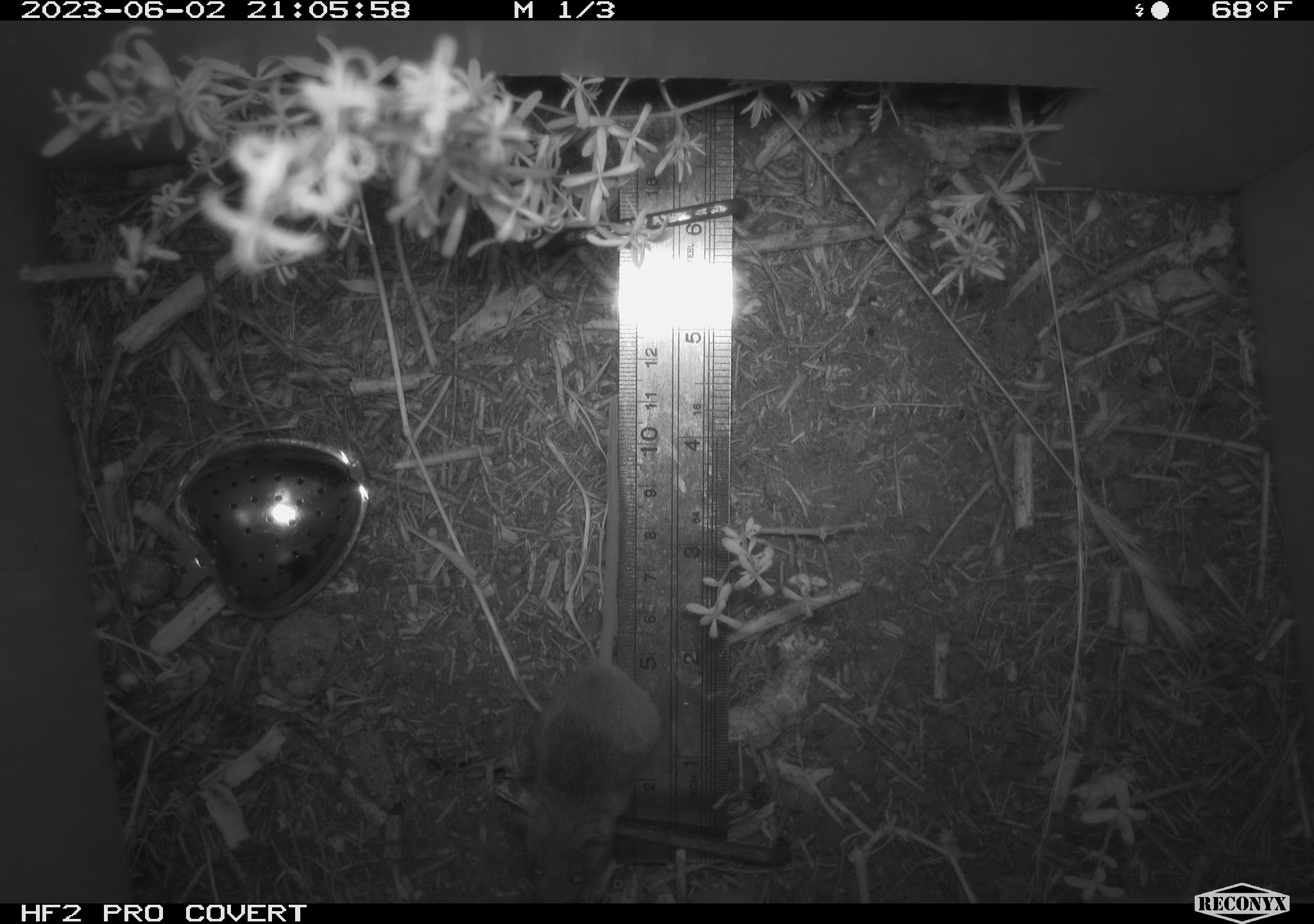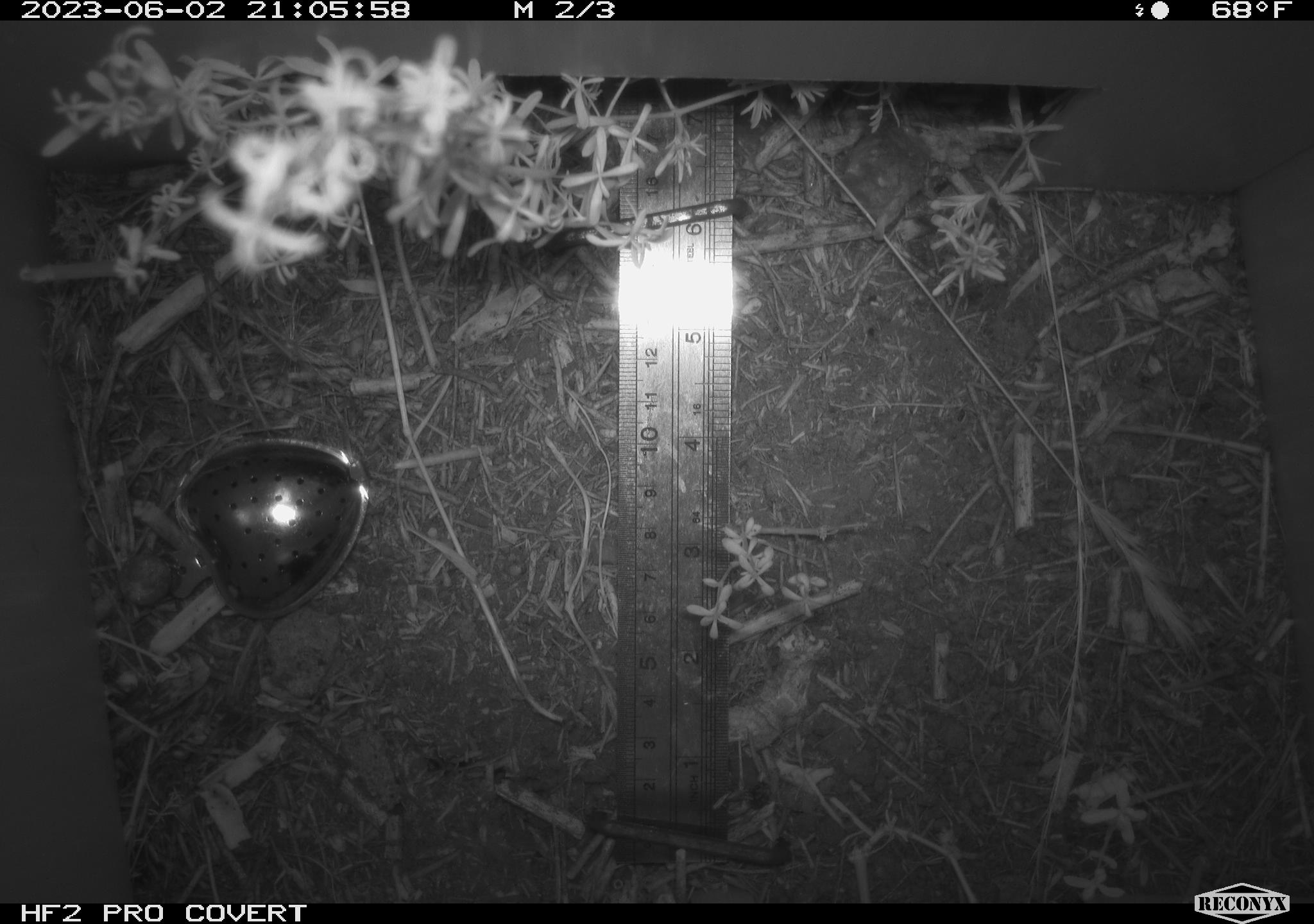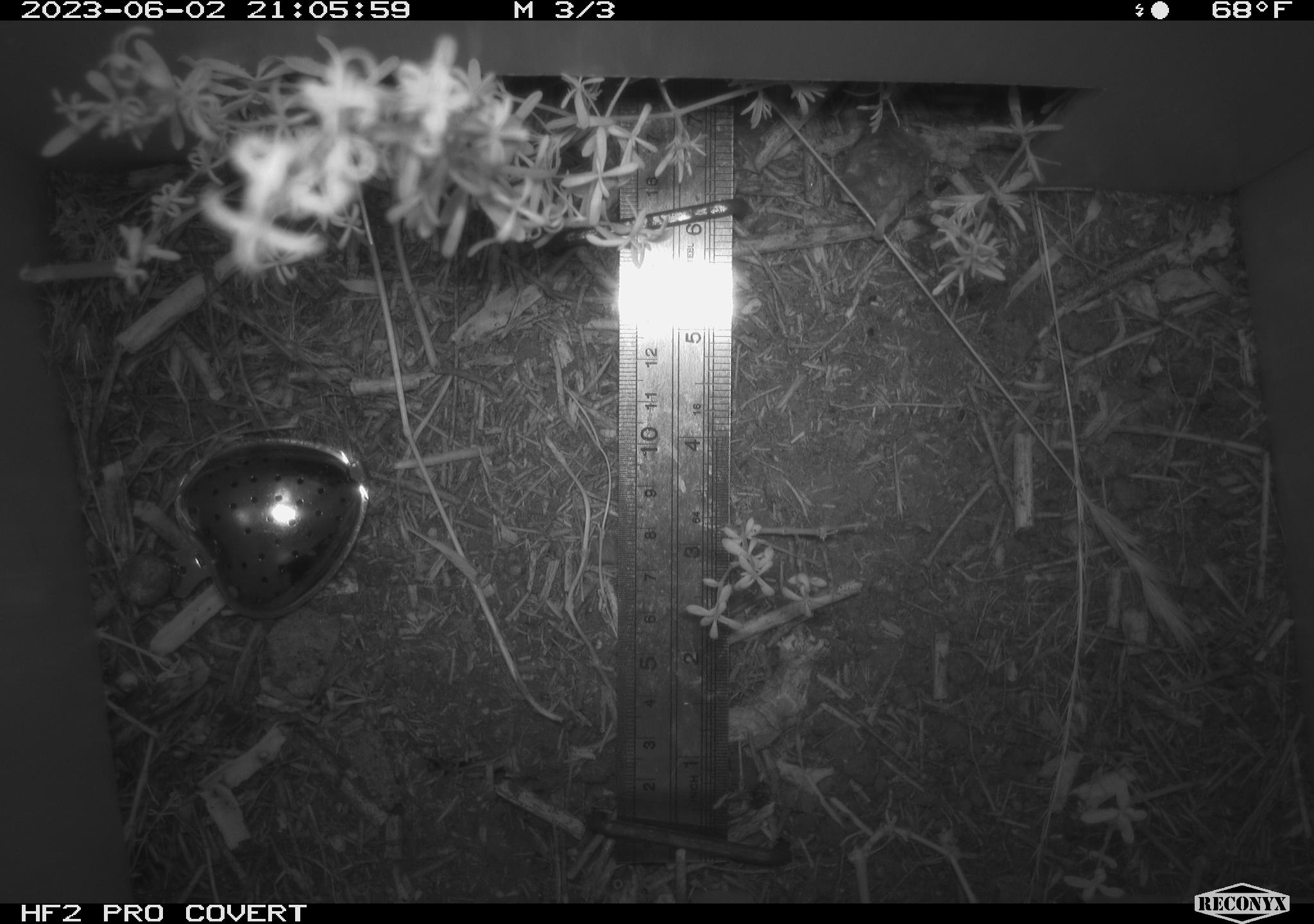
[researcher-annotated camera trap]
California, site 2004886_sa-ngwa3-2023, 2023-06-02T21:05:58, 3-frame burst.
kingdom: Animalia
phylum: Chordata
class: Mammalia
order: Rodentia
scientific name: Rodentia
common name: mouse species